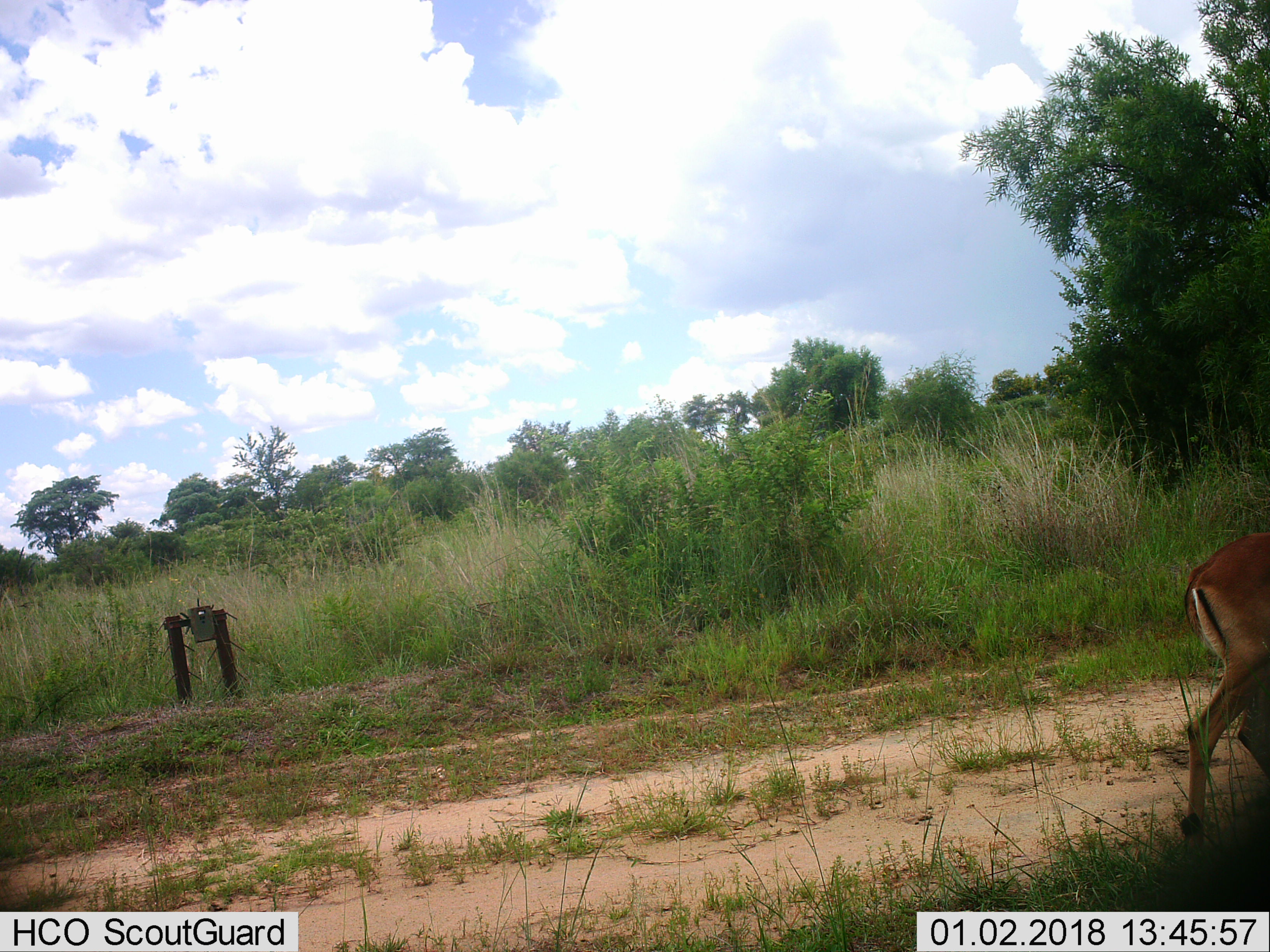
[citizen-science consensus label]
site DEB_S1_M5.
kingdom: Animalia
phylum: Chordata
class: Mammalia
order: Artiodactyla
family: Bovidae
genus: Aepyceros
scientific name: Aepyceros melampus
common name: impala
Impala (Aepyceros melampus), count 1. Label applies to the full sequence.